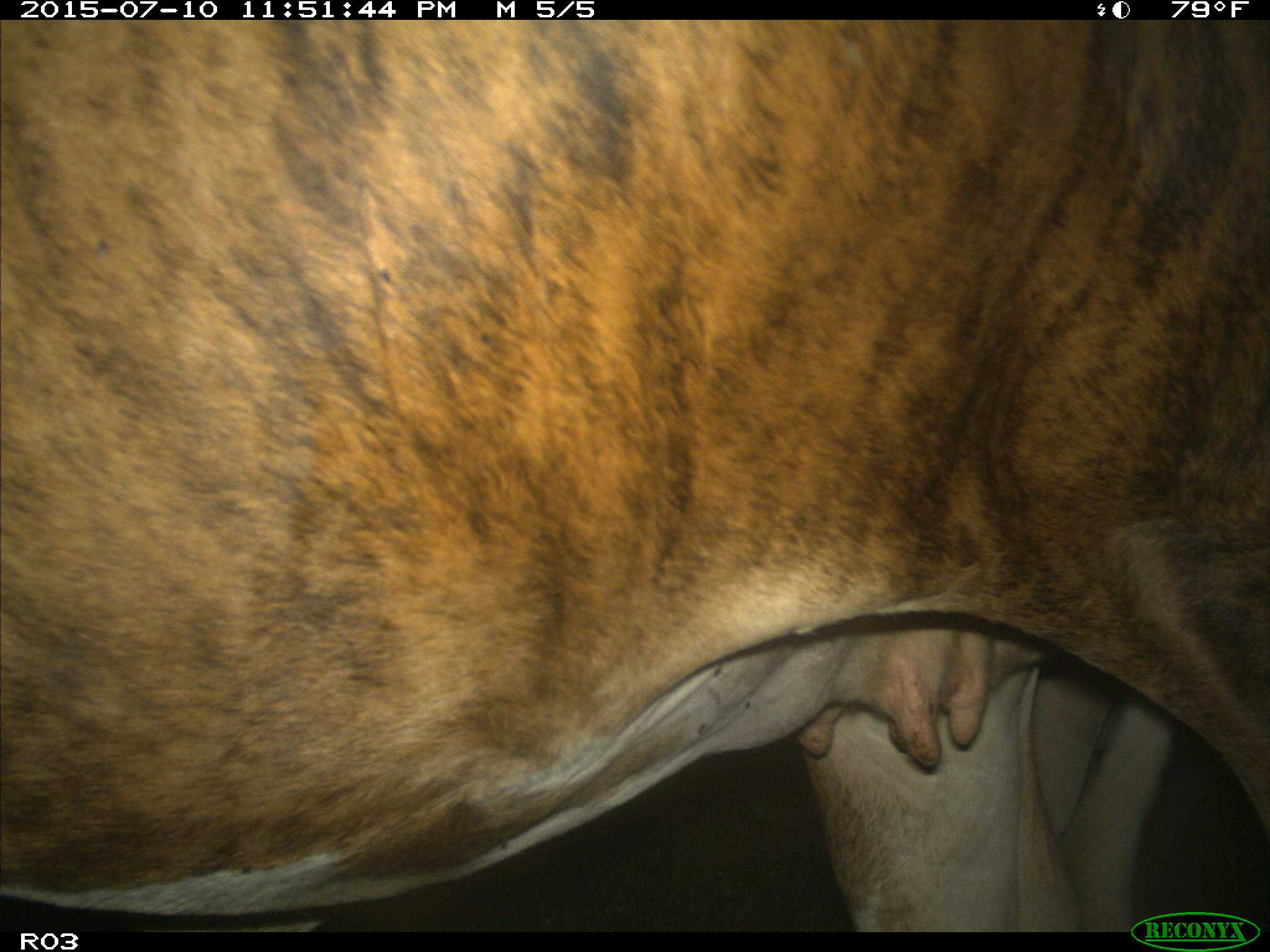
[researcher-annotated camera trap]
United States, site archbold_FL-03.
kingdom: Animalia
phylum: Chordata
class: Mammalia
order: Artiodactyla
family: Bovidae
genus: Bos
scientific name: Bos taurus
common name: domestic cow